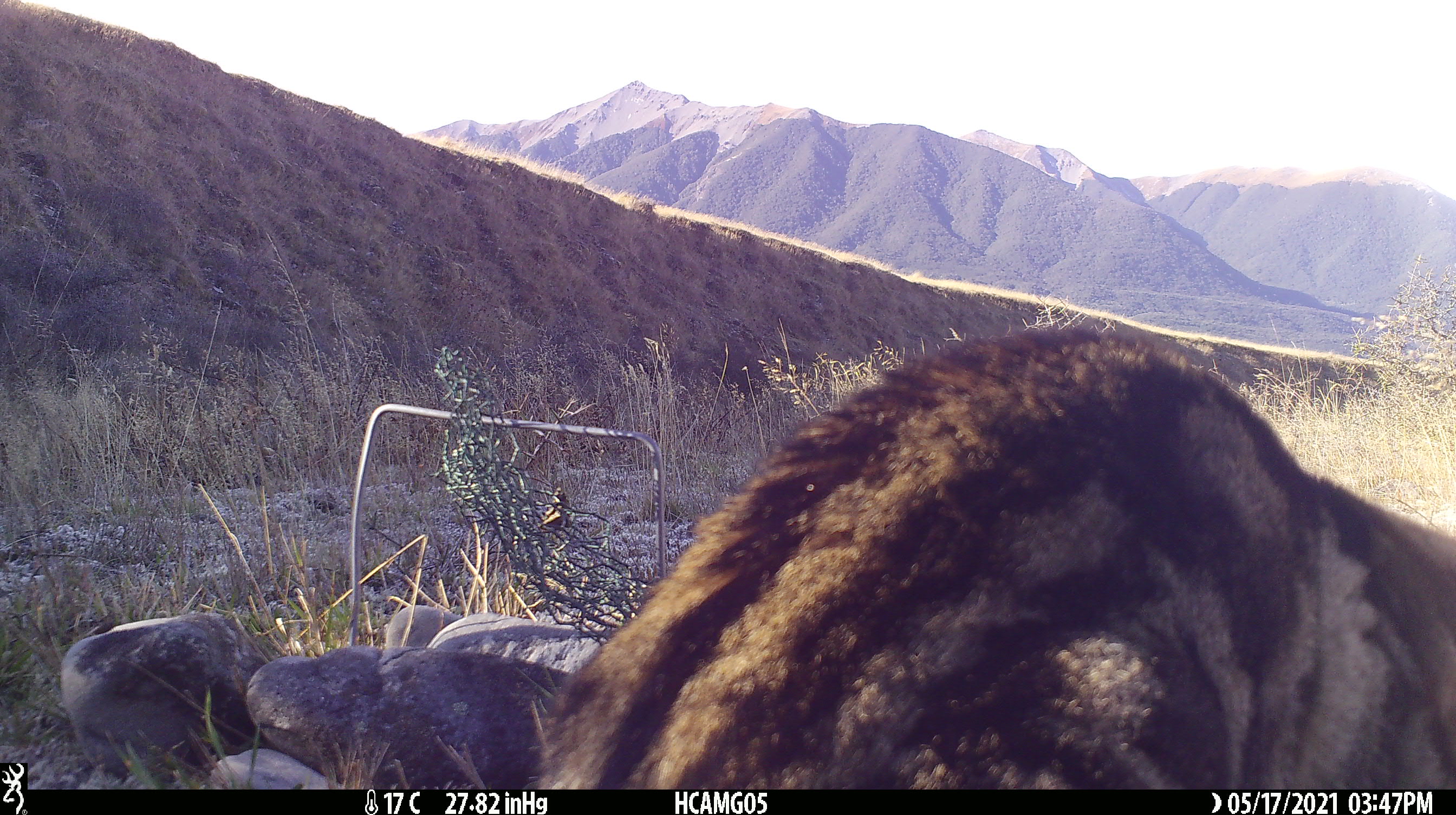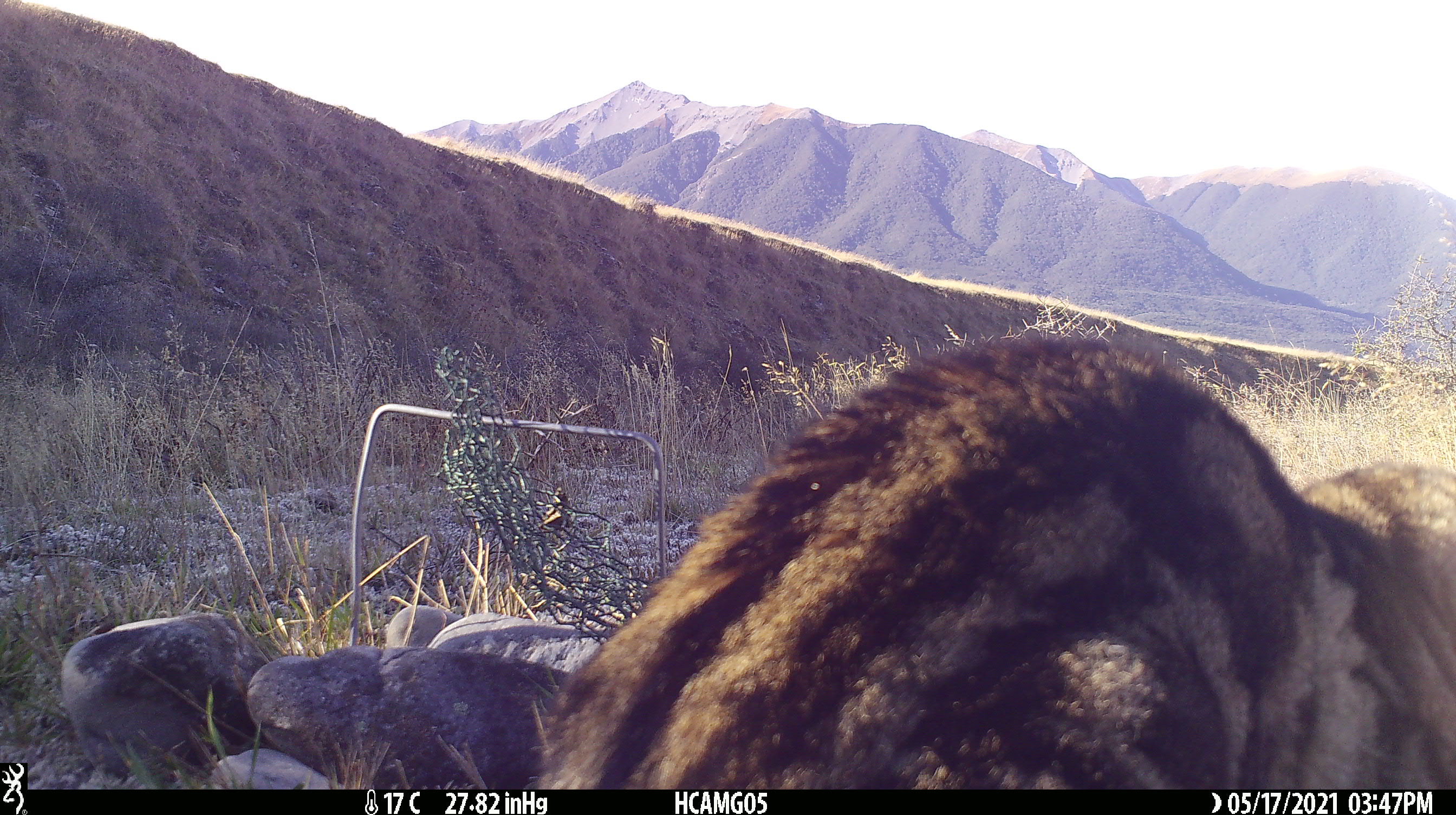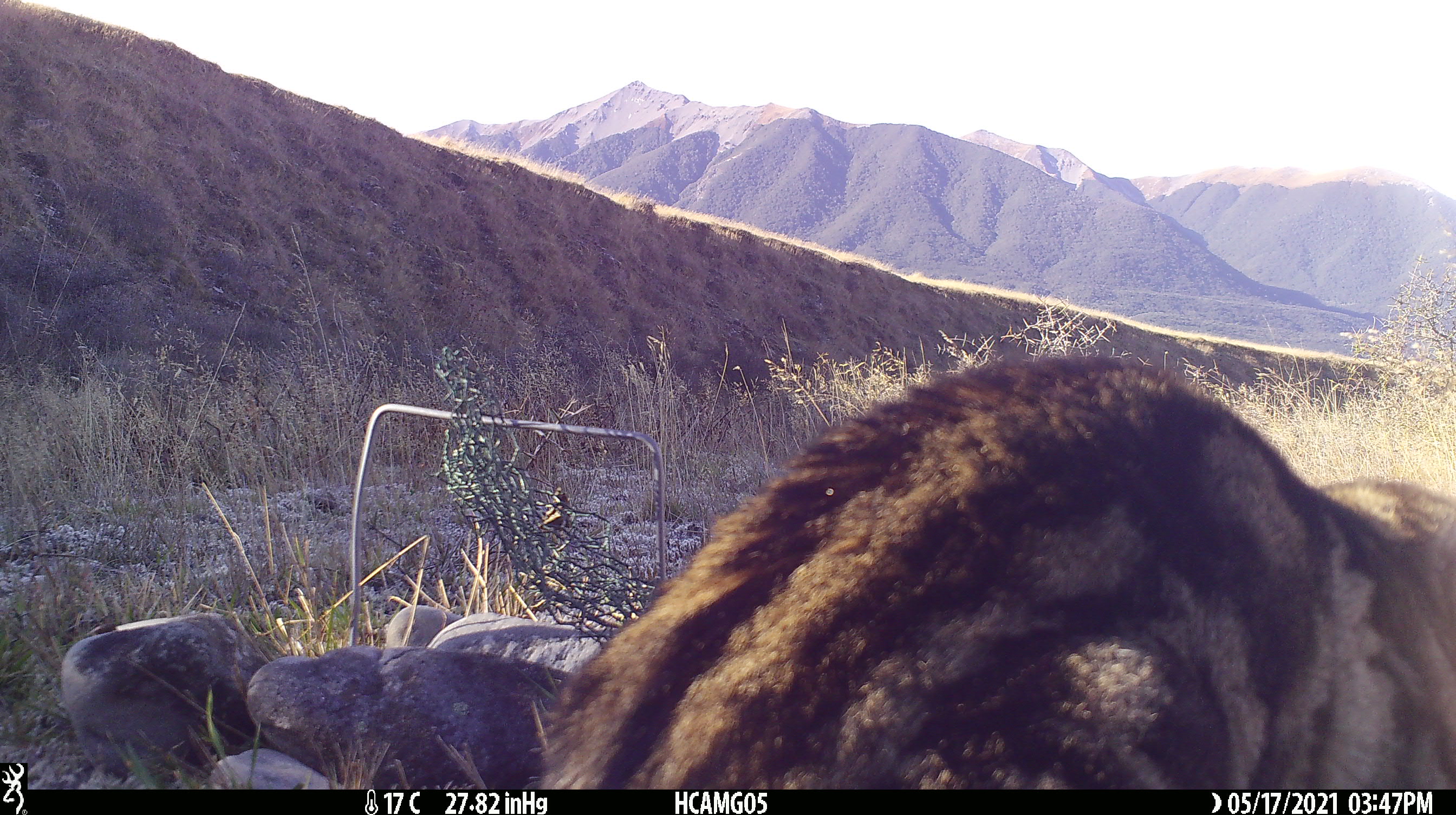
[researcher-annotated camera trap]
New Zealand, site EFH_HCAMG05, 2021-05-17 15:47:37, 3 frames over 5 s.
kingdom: Animalia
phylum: Chordata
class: Mammalia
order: Carnivora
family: Felidae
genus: Felis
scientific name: Felis catus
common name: domestic cat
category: cat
Cat (domestic cat) (Felis catus).